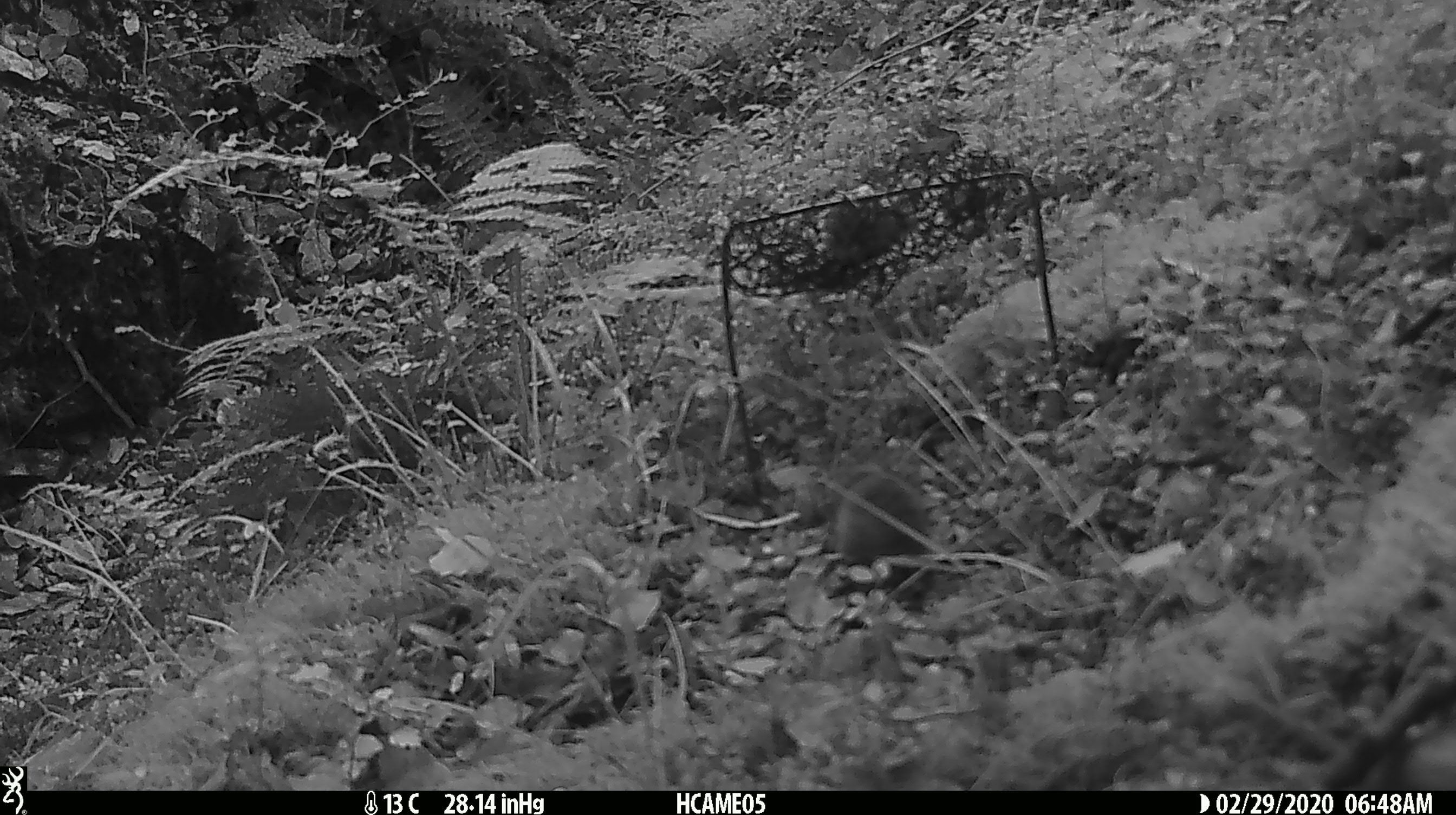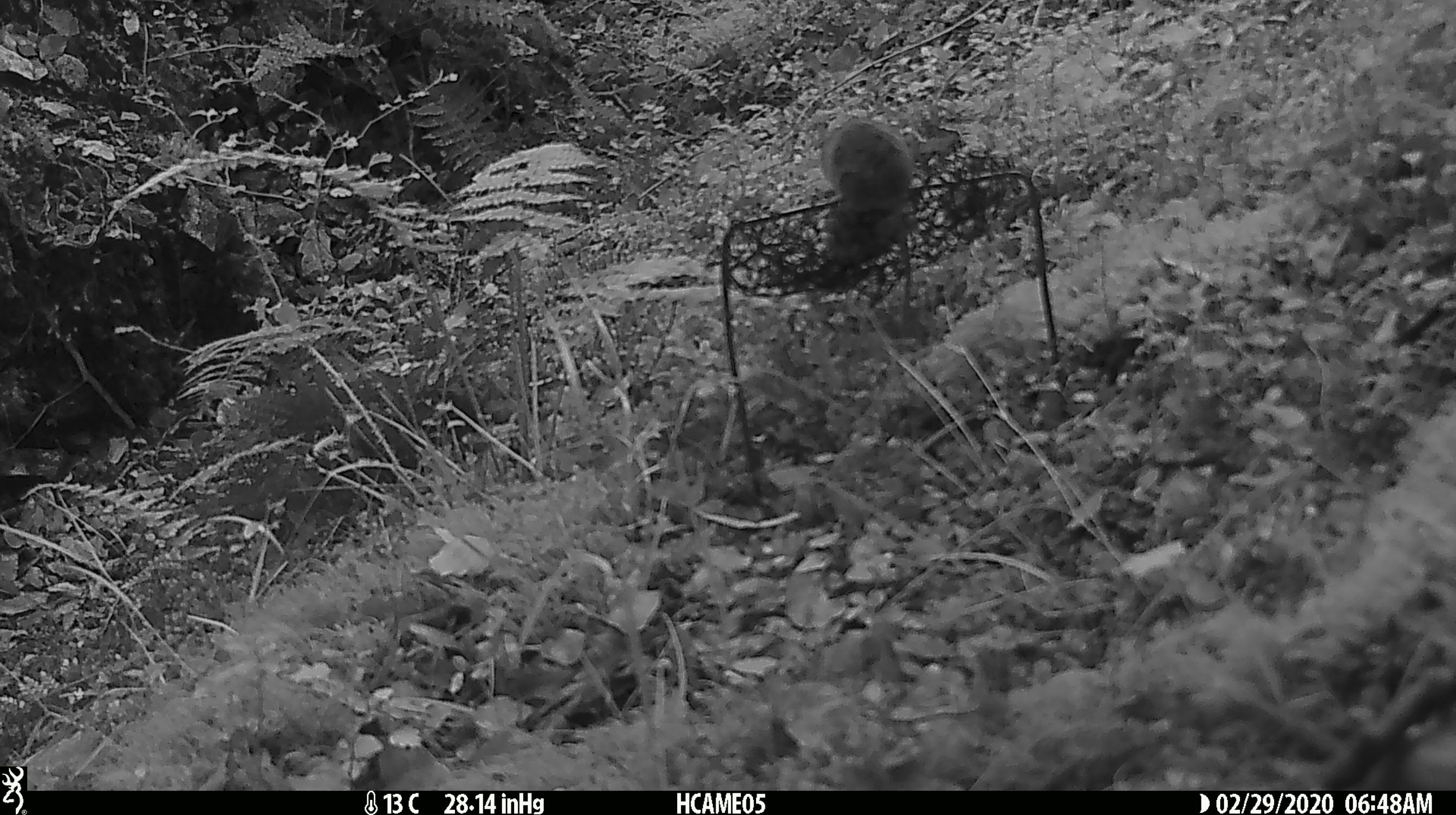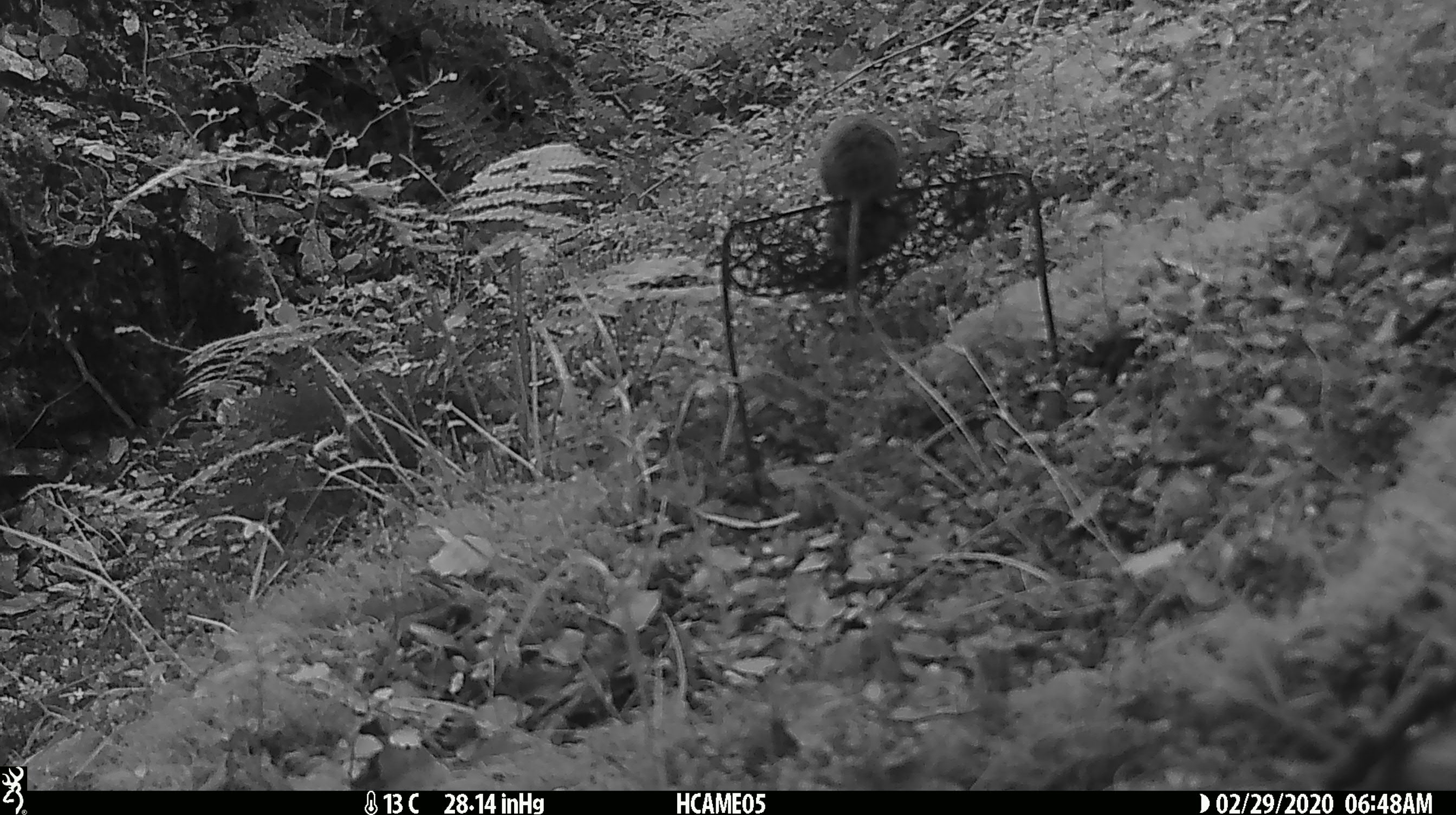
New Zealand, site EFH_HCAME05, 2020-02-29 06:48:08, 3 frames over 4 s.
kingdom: Animalia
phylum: Chordata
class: Mammalia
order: Rodentia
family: Muridae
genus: Mus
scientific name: Mus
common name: mouse